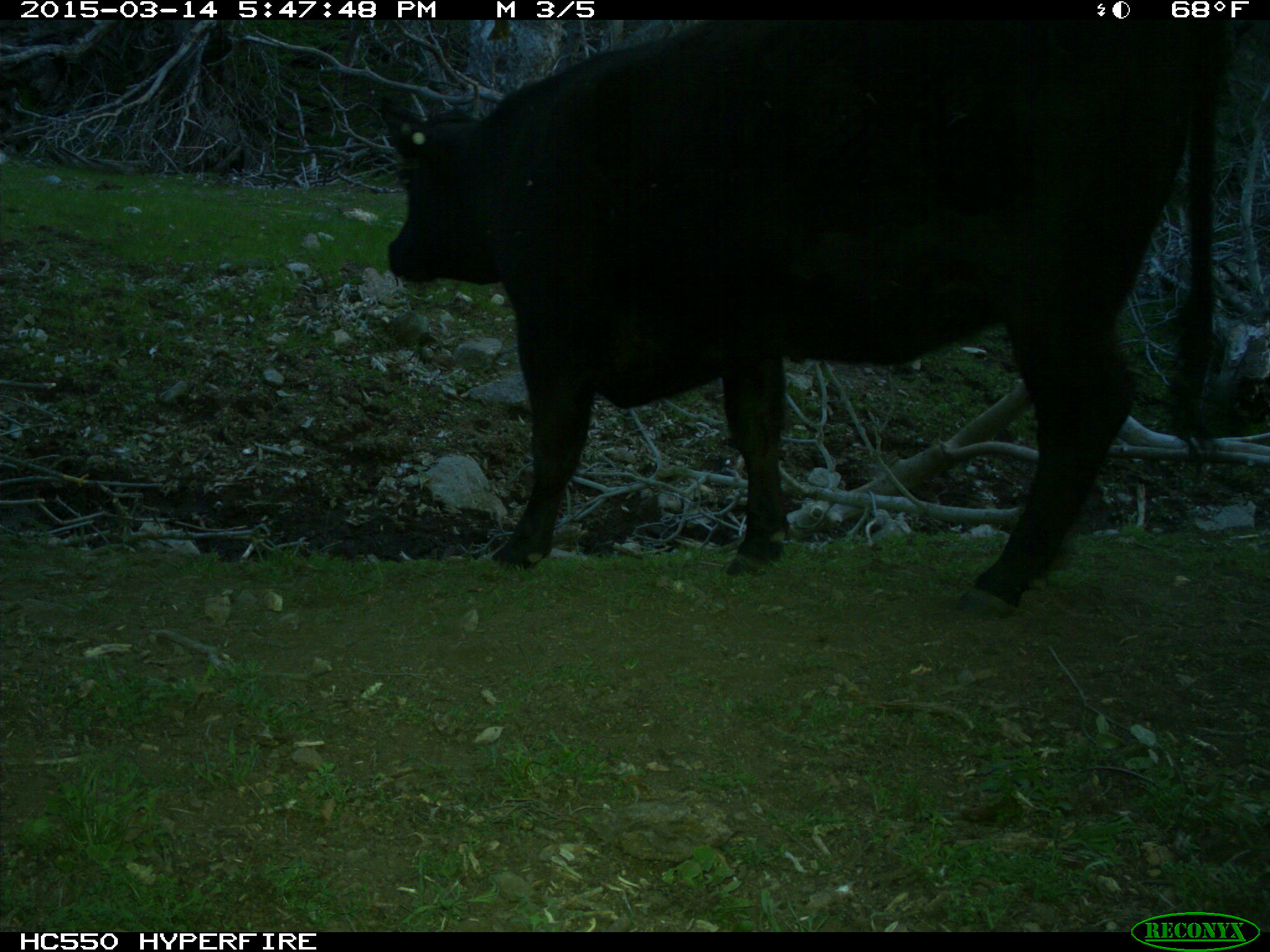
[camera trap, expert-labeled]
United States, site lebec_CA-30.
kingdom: Animalia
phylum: Chordata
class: Mammalia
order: Artiodactyla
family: Bovidae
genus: Bos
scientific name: Bos taurus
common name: domestic cow